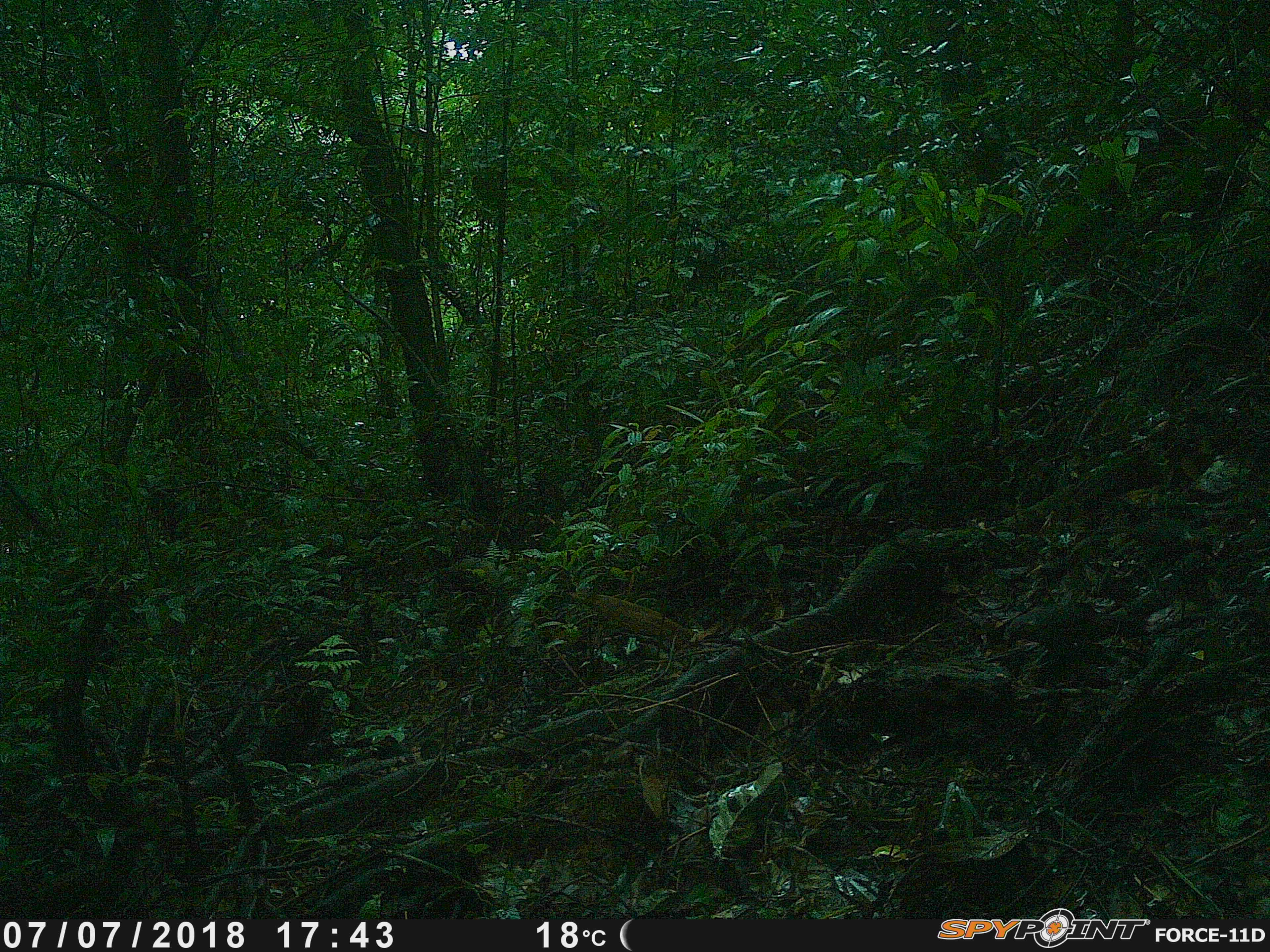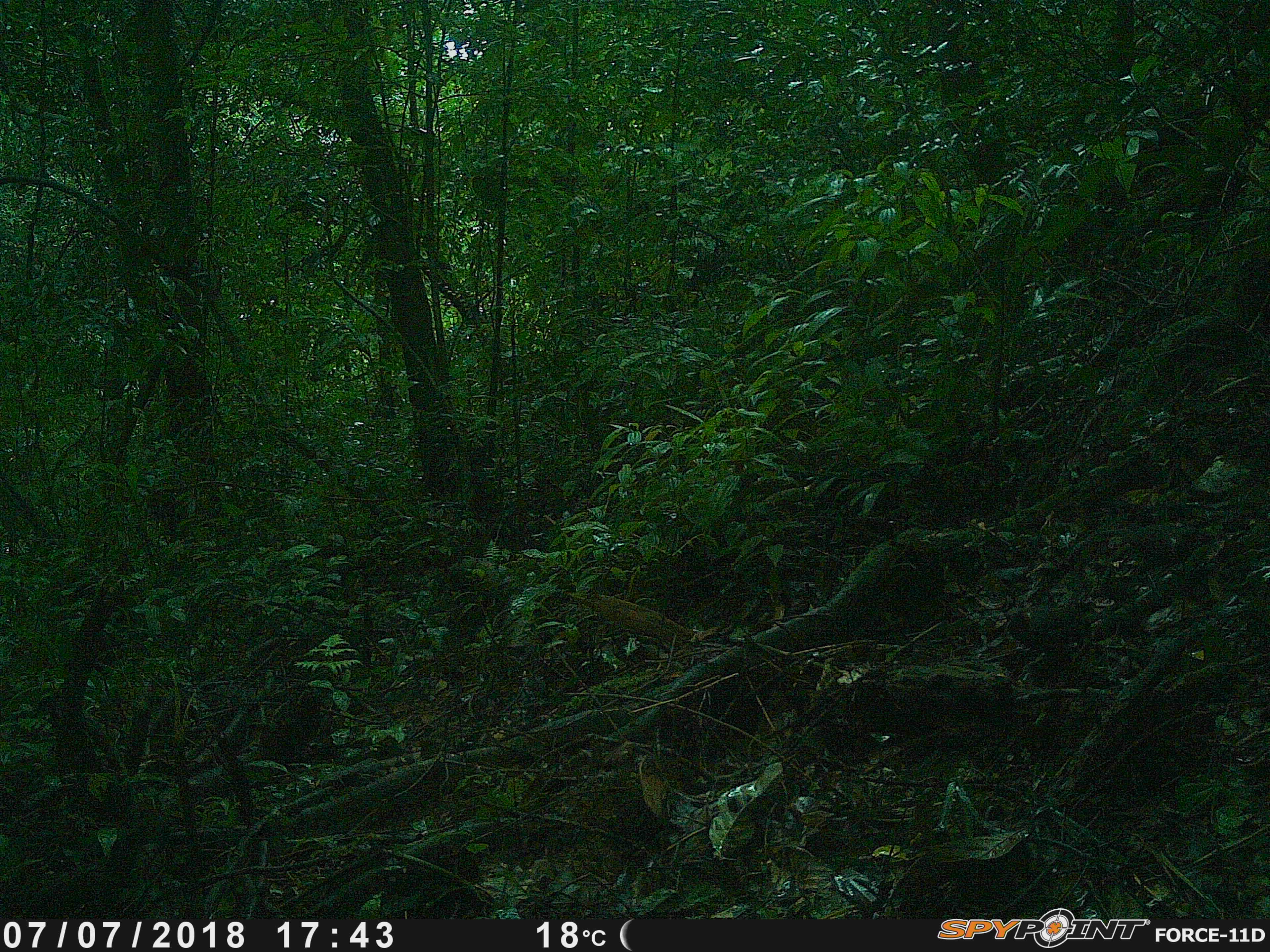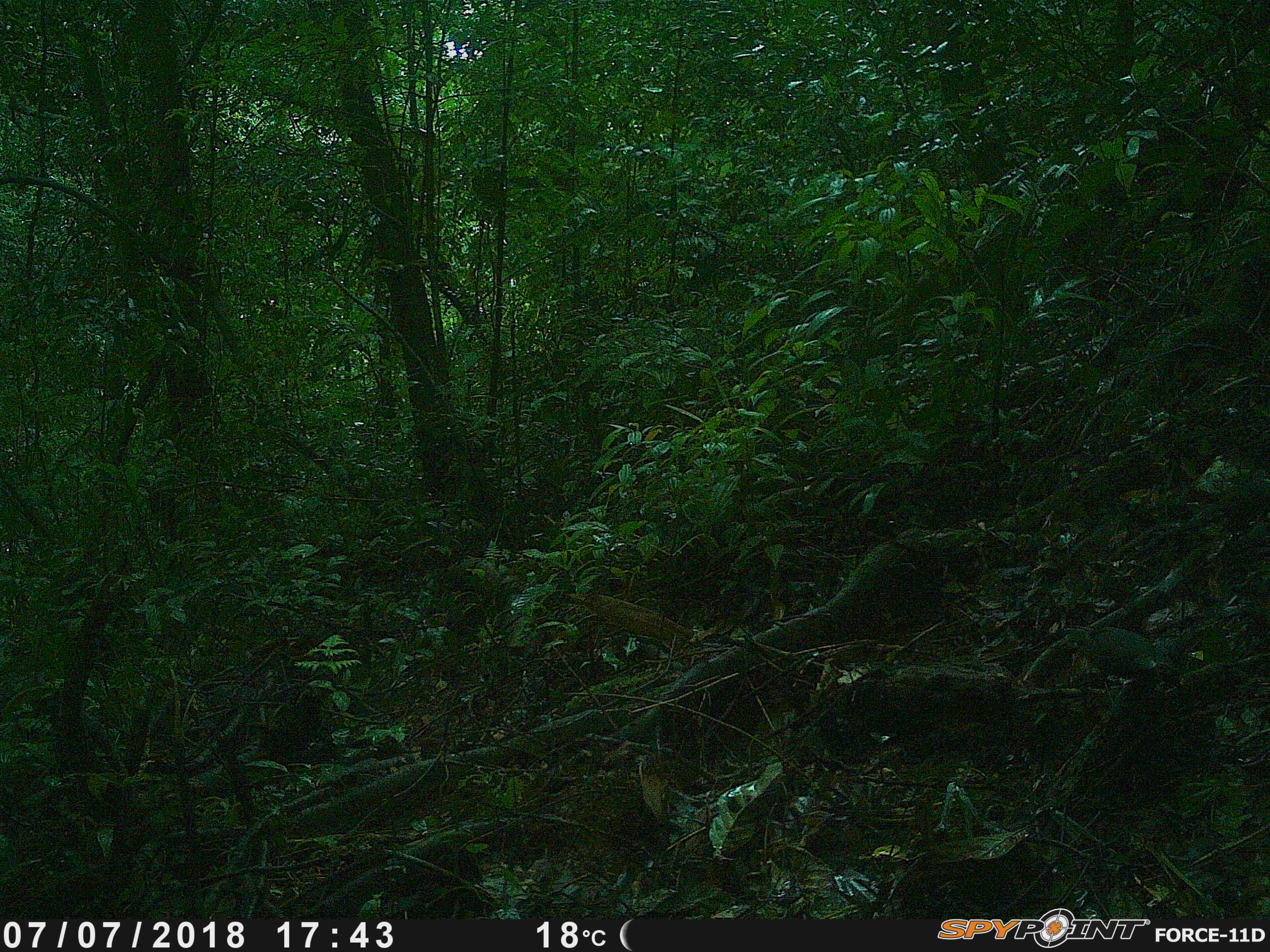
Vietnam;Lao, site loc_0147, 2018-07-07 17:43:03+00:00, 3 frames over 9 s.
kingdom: Animalia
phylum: Chordata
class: Aves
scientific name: Aves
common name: bird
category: unidentified bird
Unidentified bird (bird) (Aves). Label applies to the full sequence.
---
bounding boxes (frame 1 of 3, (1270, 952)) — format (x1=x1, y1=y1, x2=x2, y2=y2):
unidentified bird: (x1=1001, y1=595, x2=1245, y2=670)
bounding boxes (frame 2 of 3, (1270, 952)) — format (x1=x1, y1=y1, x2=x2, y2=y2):
unidentified bird: (x1=1002, y1=592, x2=1130, y2=665)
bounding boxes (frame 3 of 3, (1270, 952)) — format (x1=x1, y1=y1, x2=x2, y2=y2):
unidentified bird: (x1=1057, y1=619, x2=1177, y2=690)